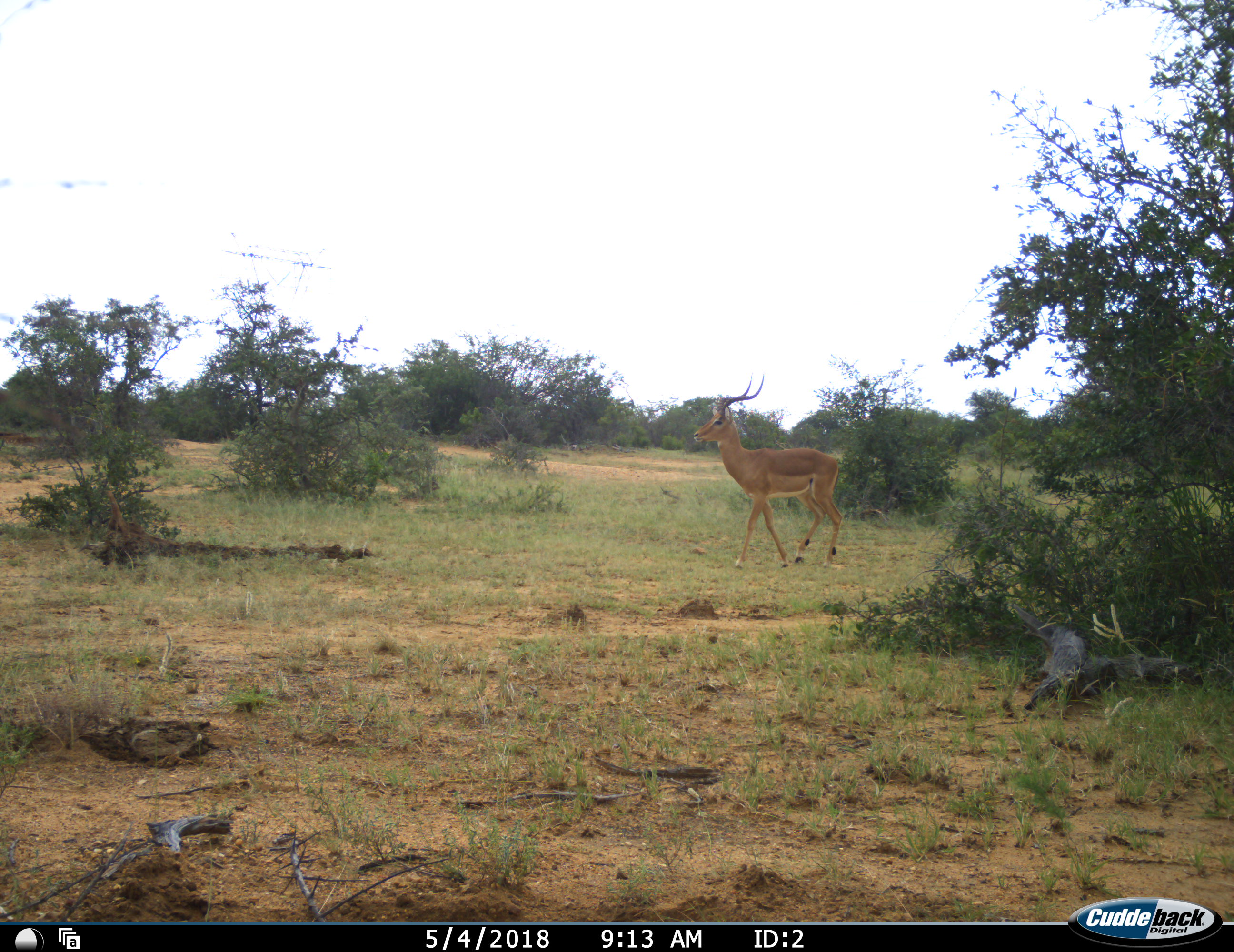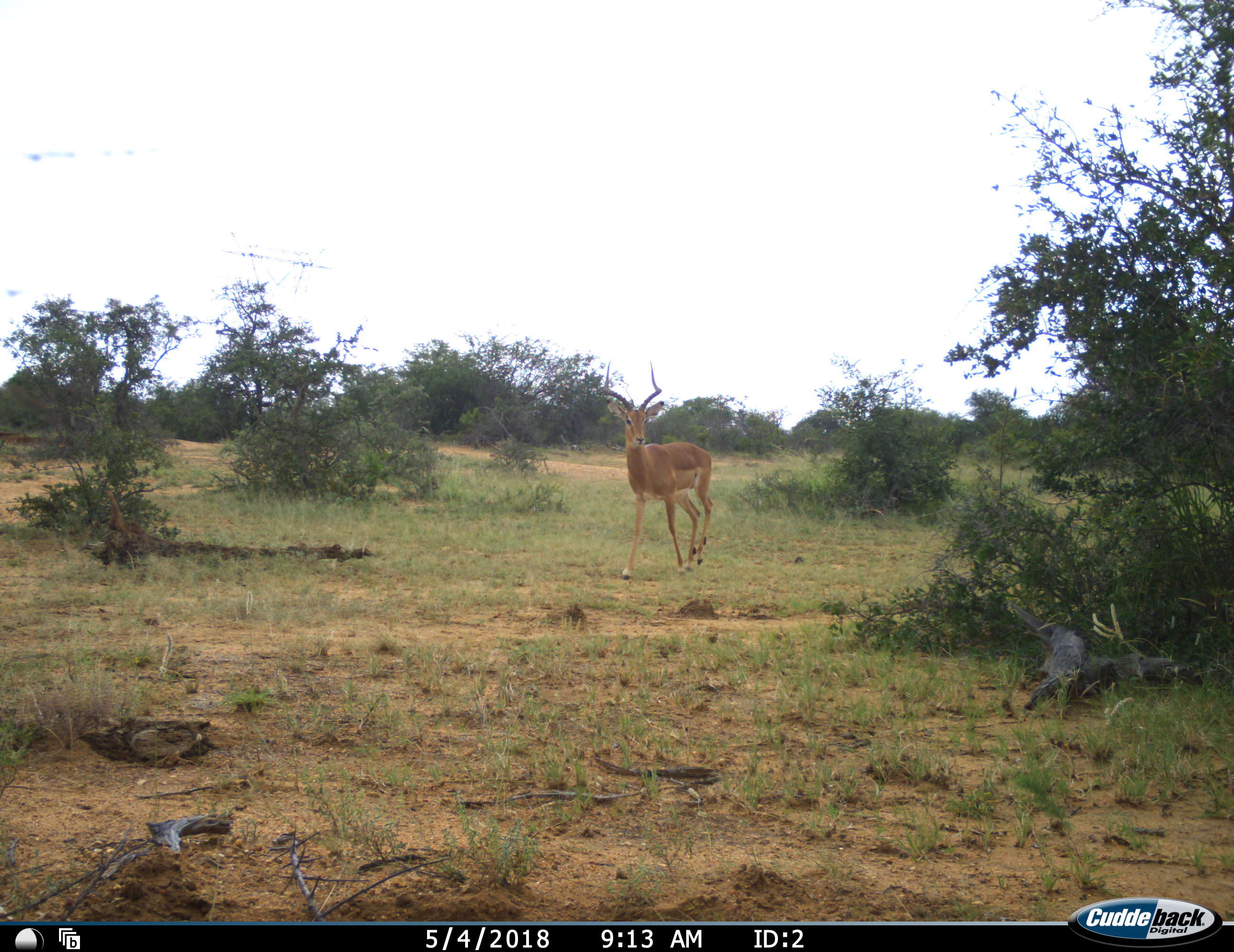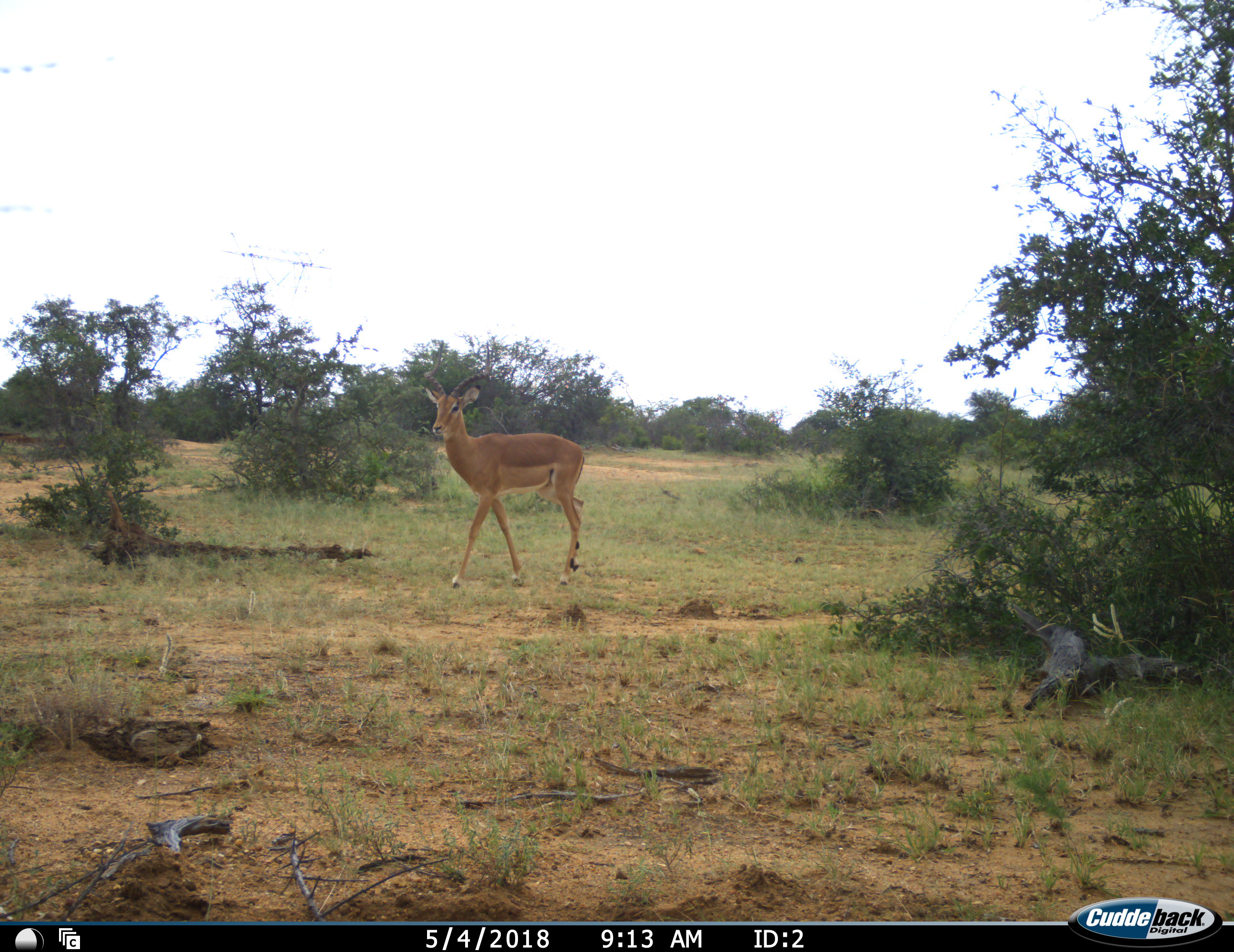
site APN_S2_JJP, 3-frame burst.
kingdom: Animalia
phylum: Chordata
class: Mammalia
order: Artiodactyla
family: Bovidae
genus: Aepyceros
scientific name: Aepyceros melampus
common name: impala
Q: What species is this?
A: Impala (Aepyceros melampus).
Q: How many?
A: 1.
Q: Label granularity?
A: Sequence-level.